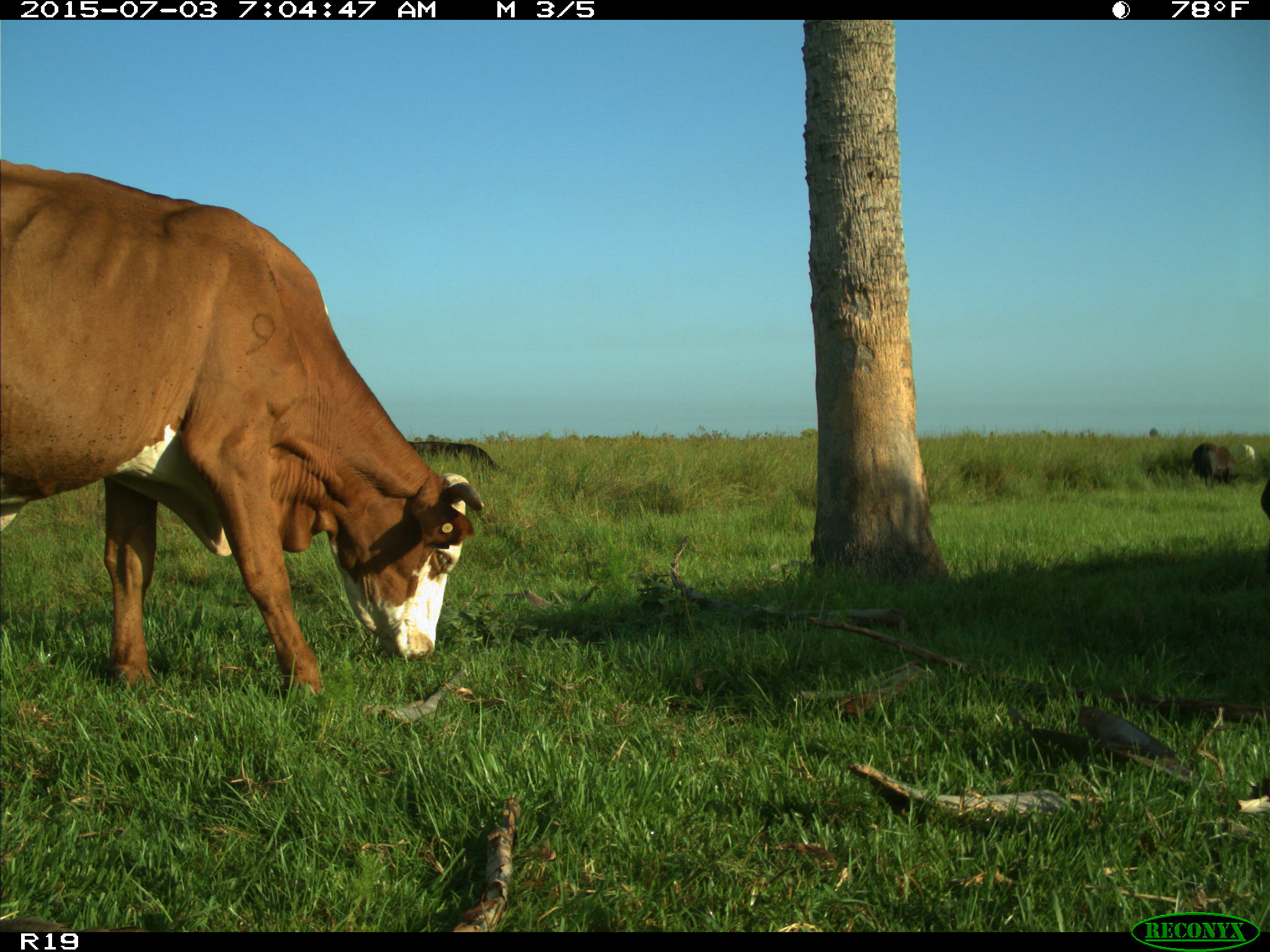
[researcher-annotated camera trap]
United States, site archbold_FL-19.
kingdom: Animalia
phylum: Chordata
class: Mammalia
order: Artiodactyla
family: Bovidae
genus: Bos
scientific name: Bos taurus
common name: domestic cow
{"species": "Bos taurus (domestic cow)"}